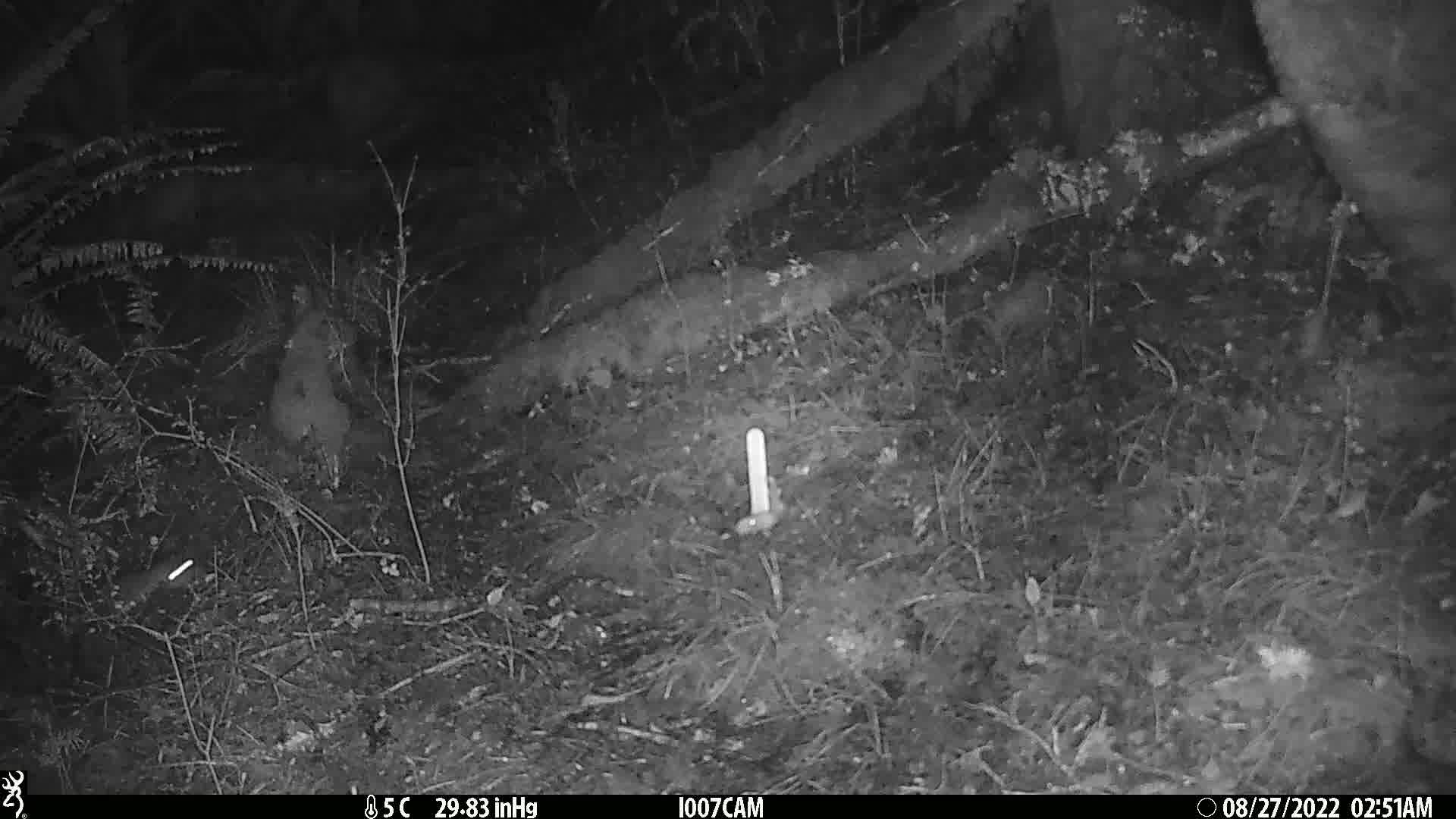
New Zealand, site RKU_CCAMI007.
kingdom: Animalia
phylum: Chordata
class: Mammalia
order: Rodentia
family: Muridae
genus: Rattus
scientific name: Rattus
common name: rat